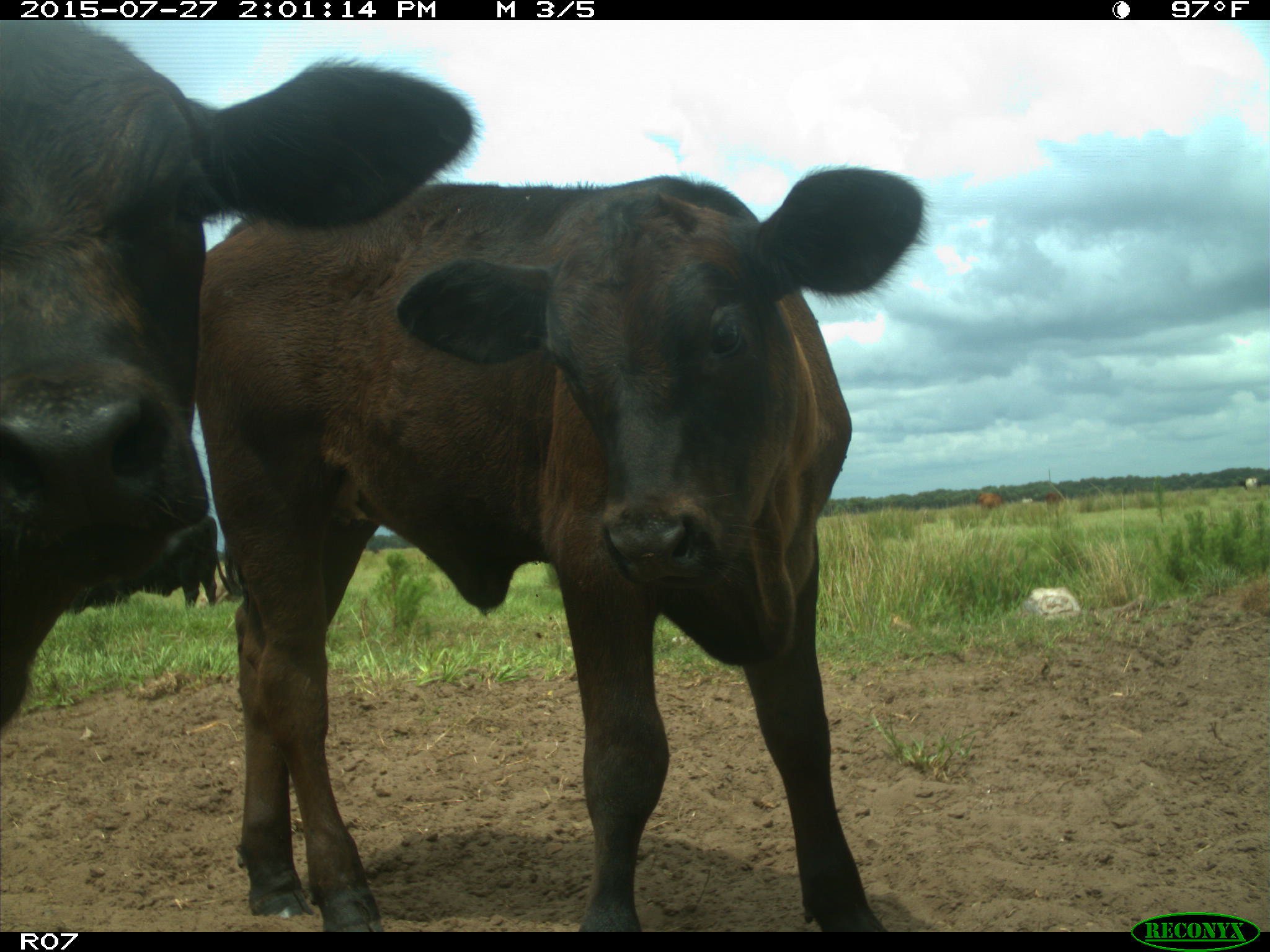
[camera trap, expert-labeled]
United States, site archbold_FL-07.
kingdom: Animalia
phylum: Chordata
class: Mammalia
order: Artiodactyla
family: Bovidae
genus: Bos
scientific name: Bos taurus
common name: domestic cow